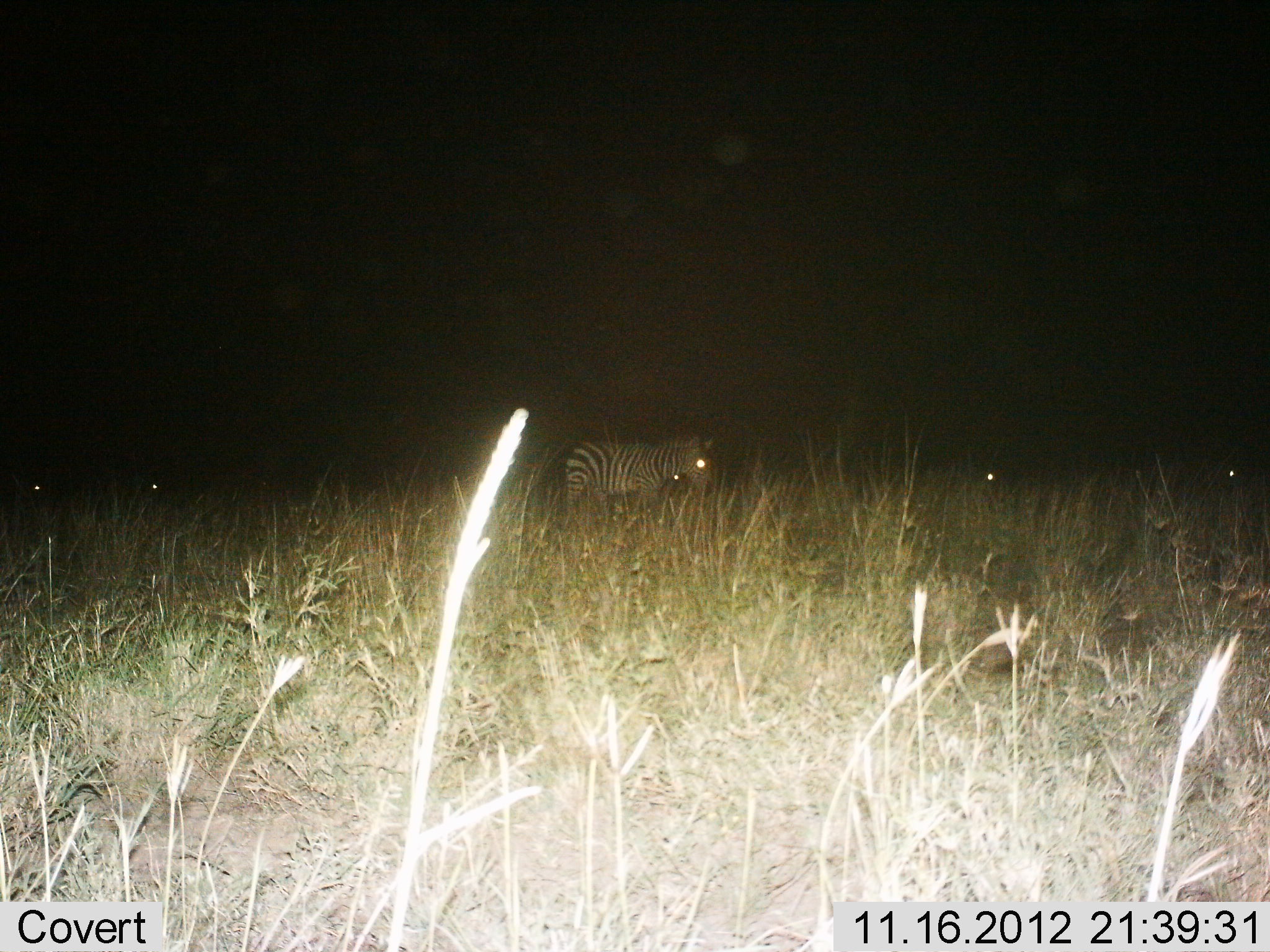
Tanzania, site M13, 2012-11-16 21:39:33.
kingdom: Animalia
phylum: Chordata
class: Mammalia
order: Perissodactyla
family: Equidae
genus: Equus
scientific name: Equus quagga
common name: plains zebra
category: zebra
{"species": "zebra (plains zebra) (Equus quagga)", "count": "5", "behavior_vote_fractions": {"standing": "80%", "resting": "10%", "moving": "20%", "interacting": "0%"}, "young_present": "0%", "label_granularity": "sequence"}